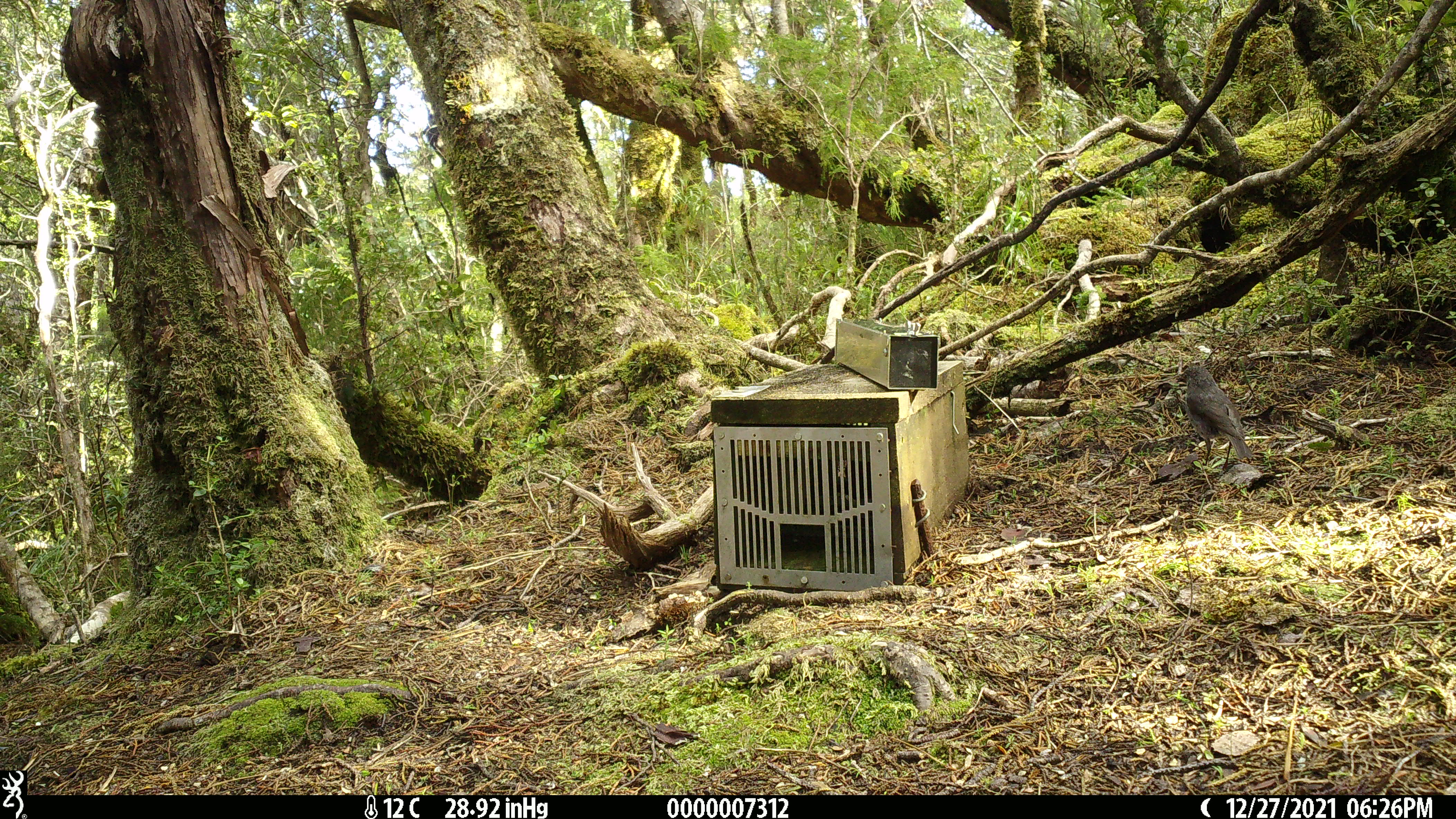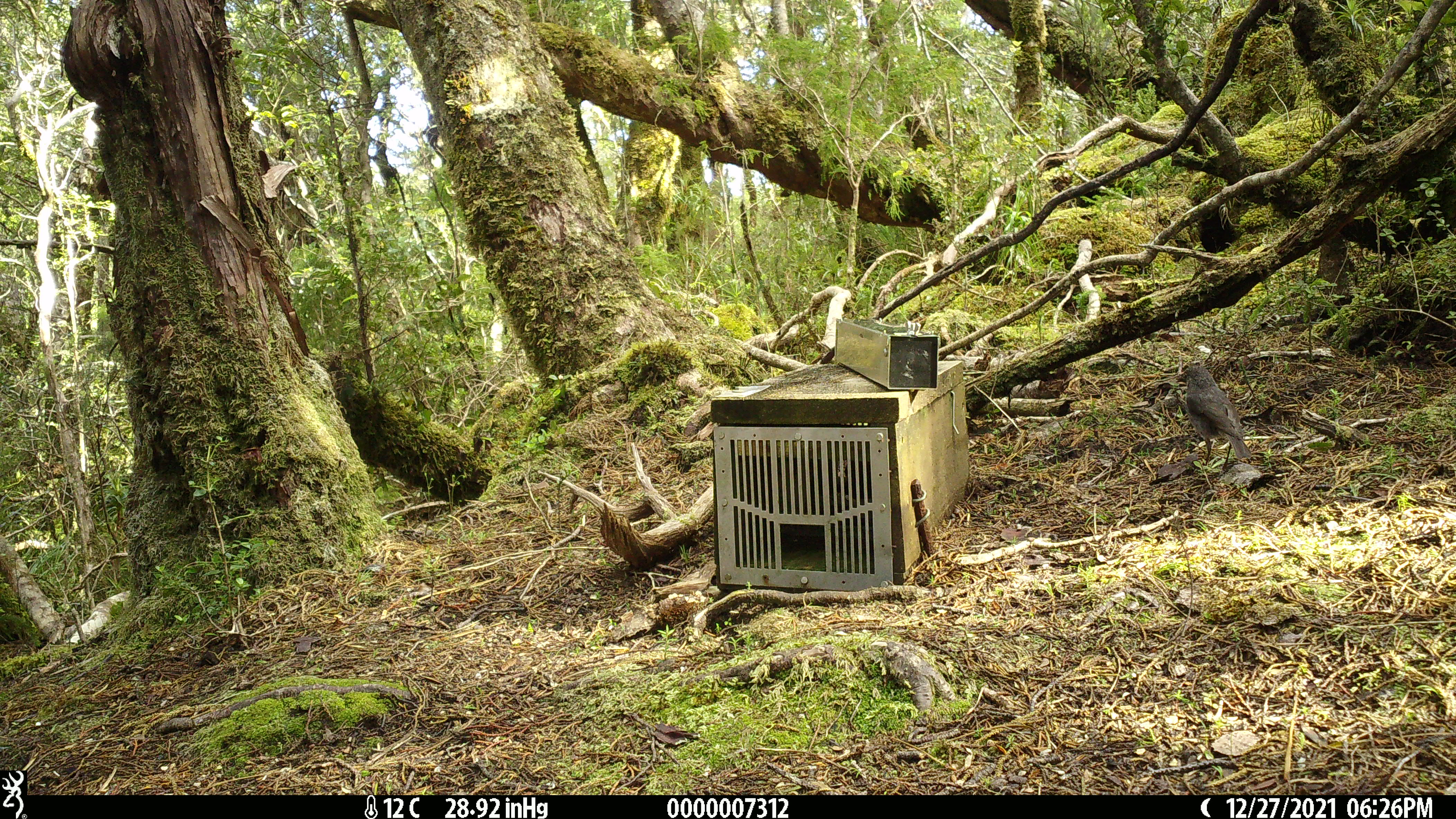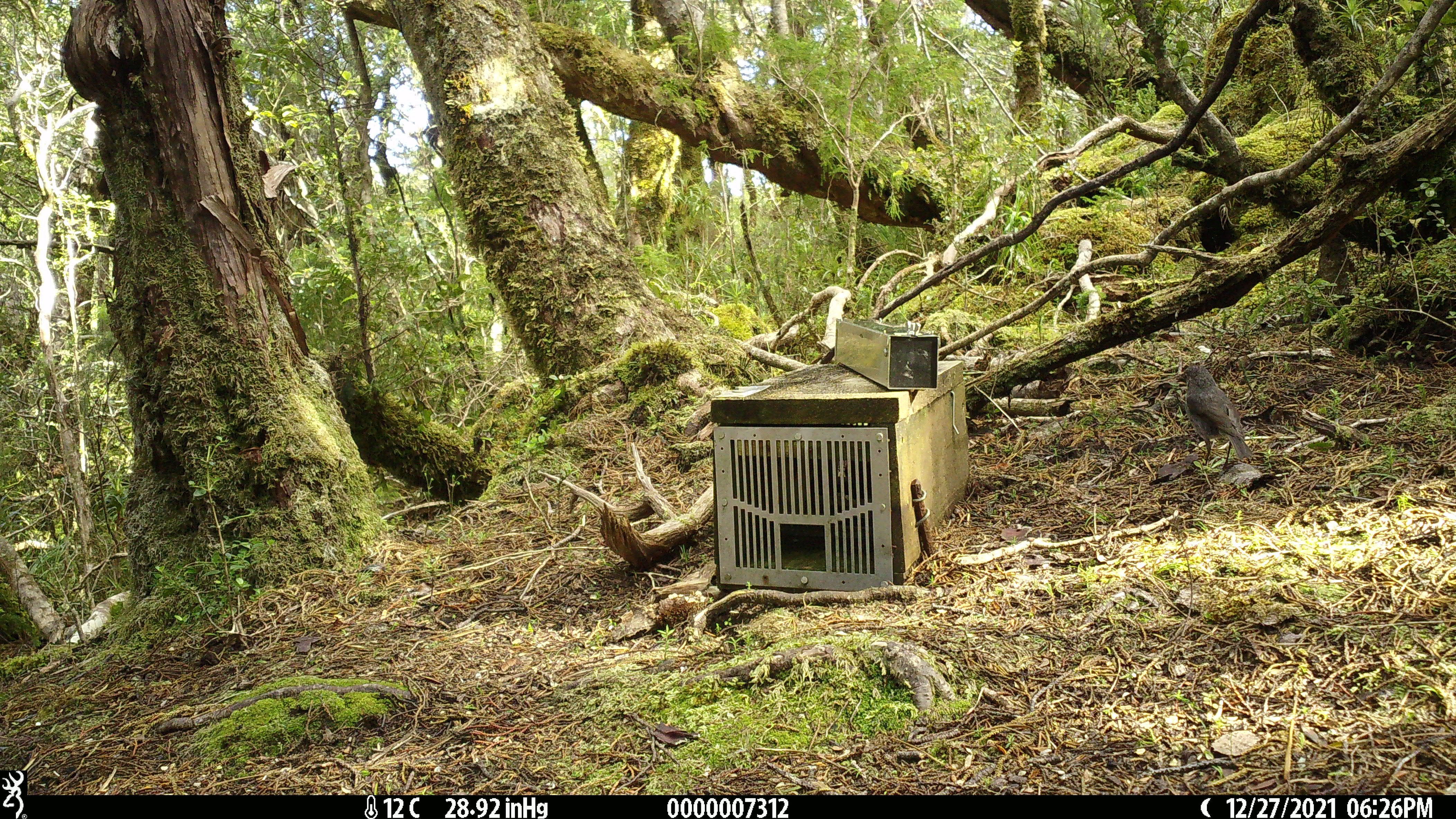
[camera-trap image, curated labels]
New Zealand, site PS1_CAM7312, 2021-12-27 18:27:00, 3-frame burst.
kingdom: Animalia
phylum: Chordata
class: Aves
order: Passeriformes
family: Petroicidae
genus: Petroica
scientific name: Petroica australis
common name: new zealand robin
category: robin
Robin (new zealand robin) (Petroica australis).